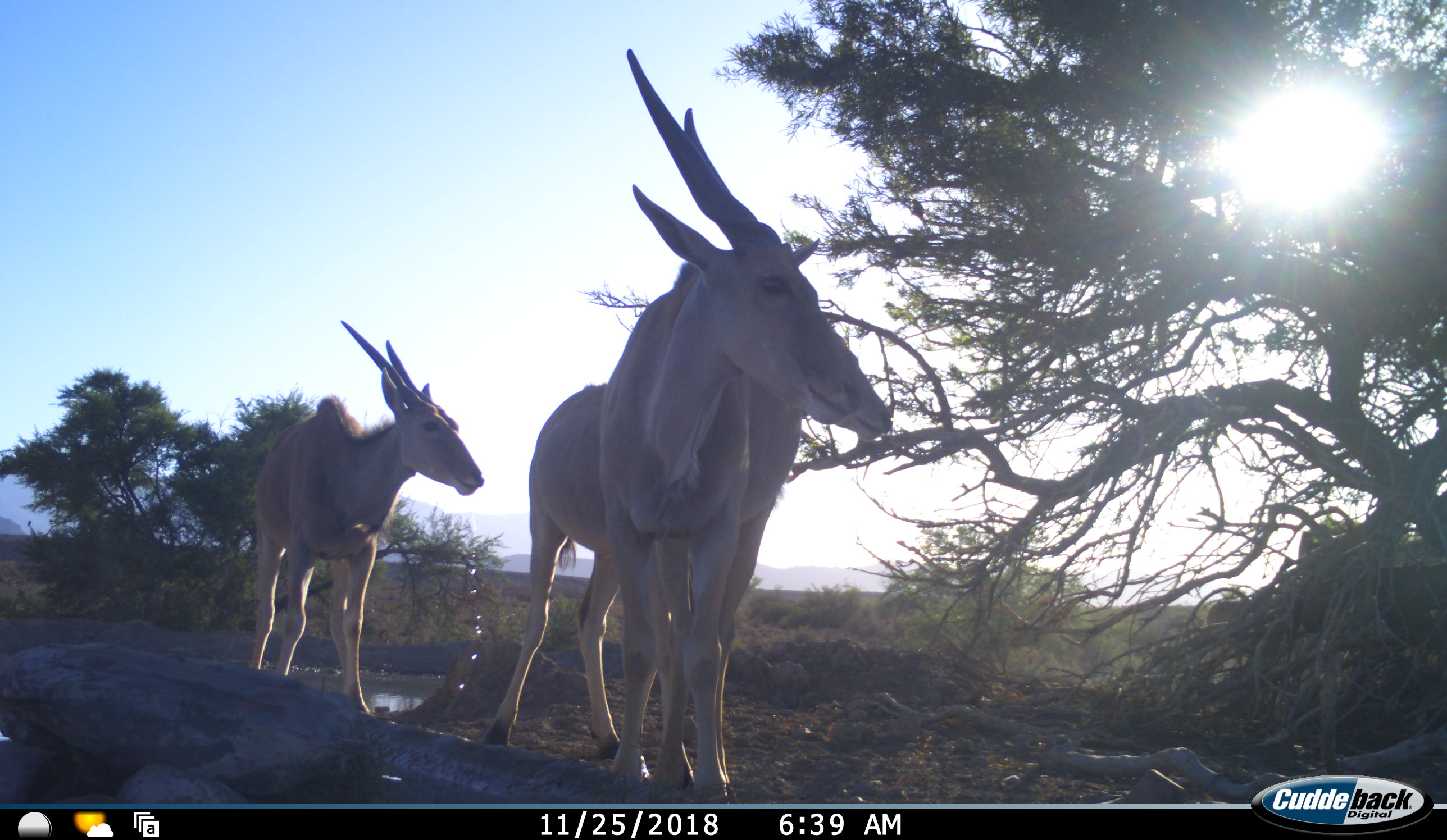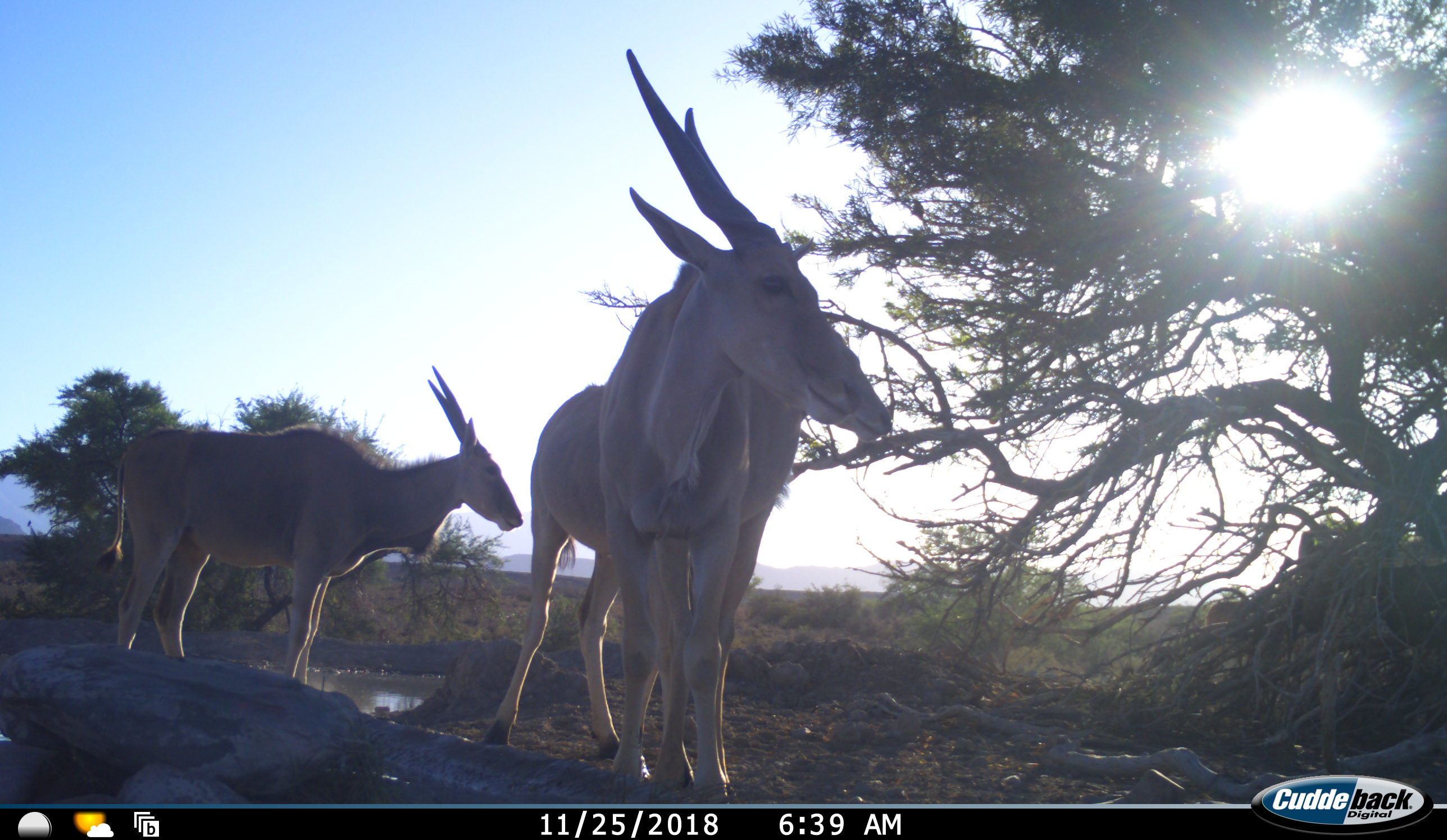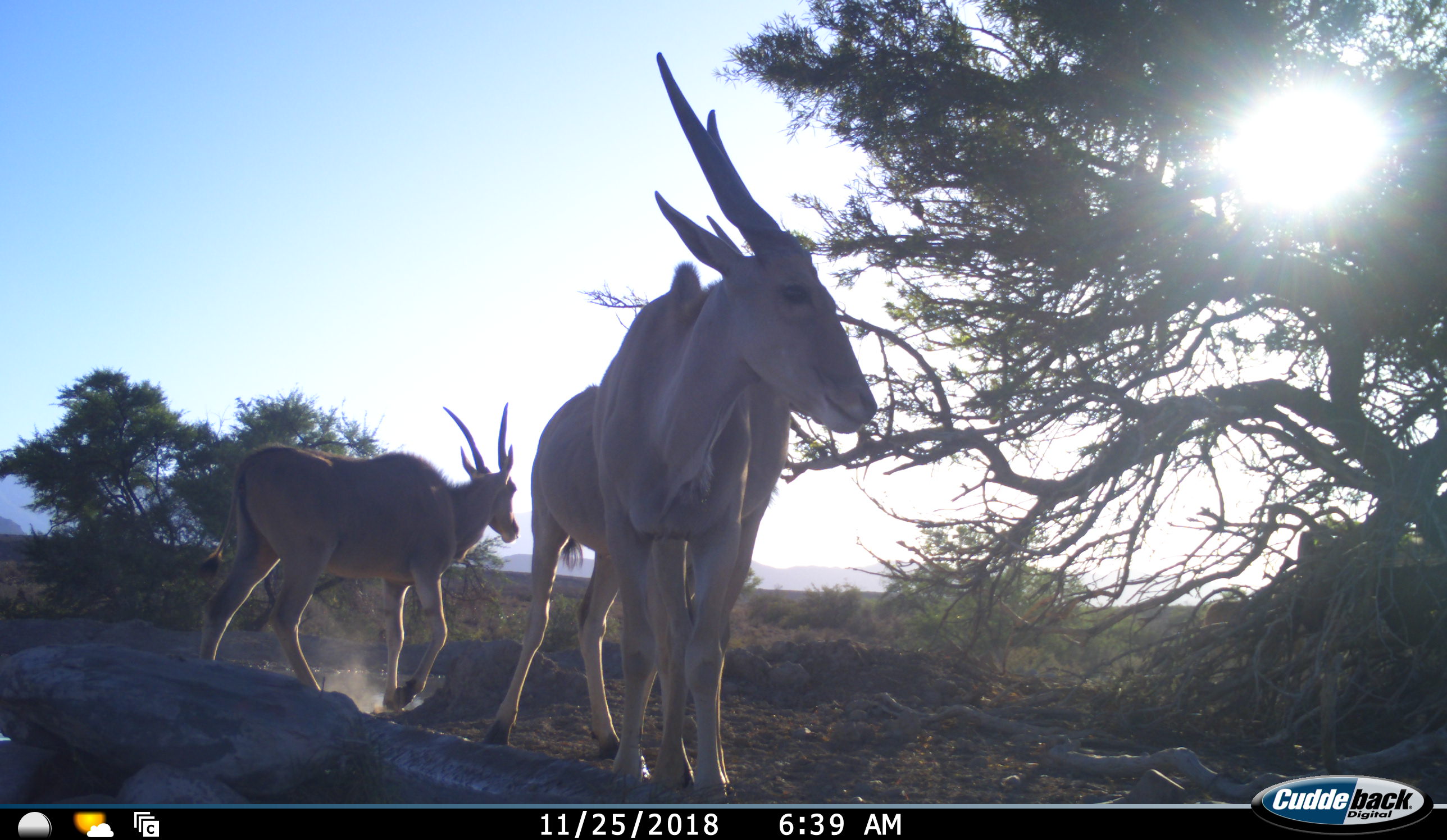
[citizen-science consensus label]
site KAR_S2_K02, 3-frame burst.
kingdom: Animalia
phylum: Chordata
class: Mammalia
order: Artiodactyla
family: Bovidae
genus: Tragelaphus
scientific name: Tragelaphus oryx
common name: eland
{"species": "eland (Tragelaphus oryx)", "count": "3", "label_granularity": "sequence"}